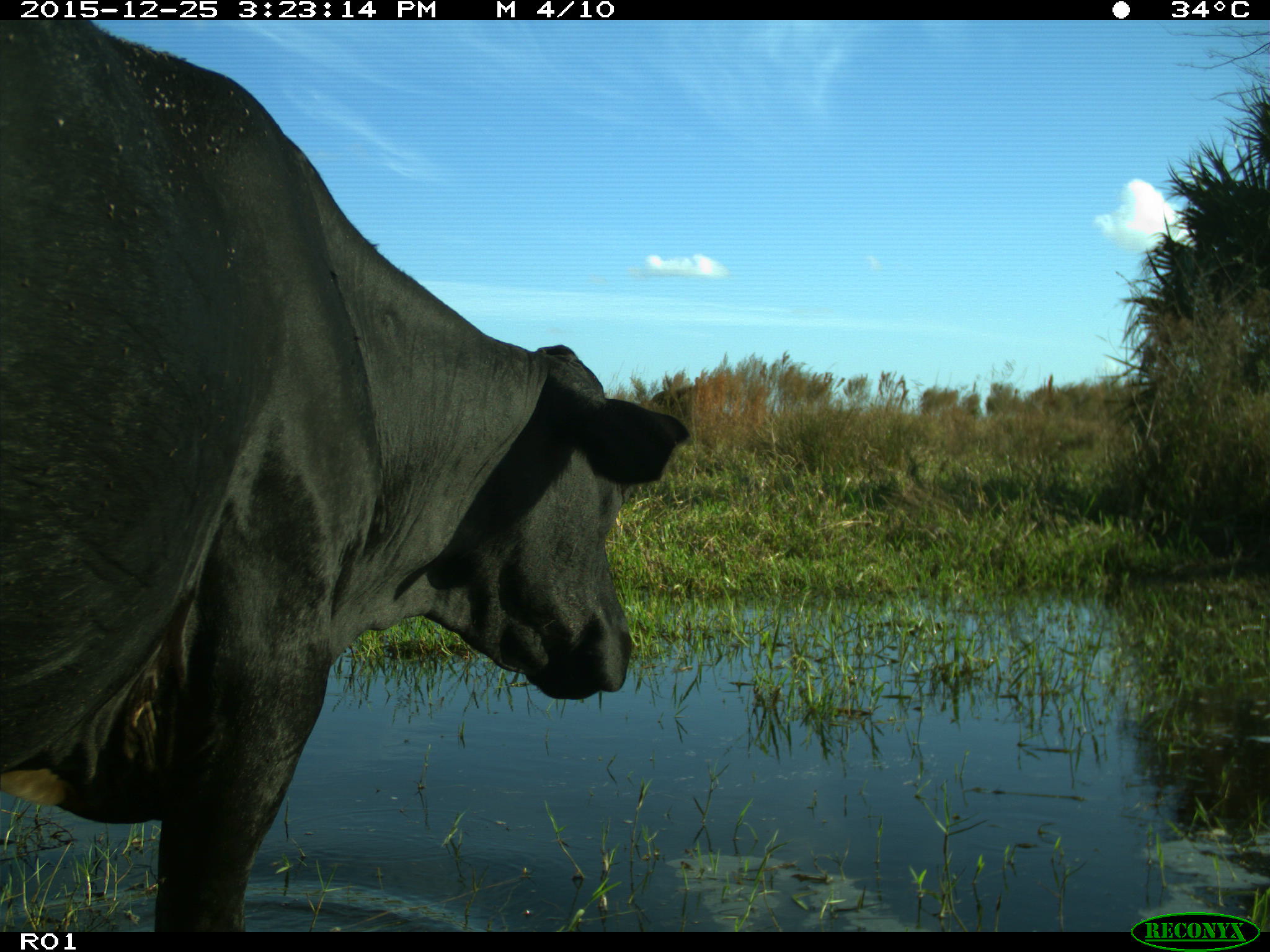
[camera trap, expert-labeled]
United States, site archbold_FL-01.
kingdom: Animalia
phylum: Chordata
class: Mammalia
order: Artiodactyla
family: Bovidae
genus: Bos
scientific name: Bos taurus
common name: domestic cow